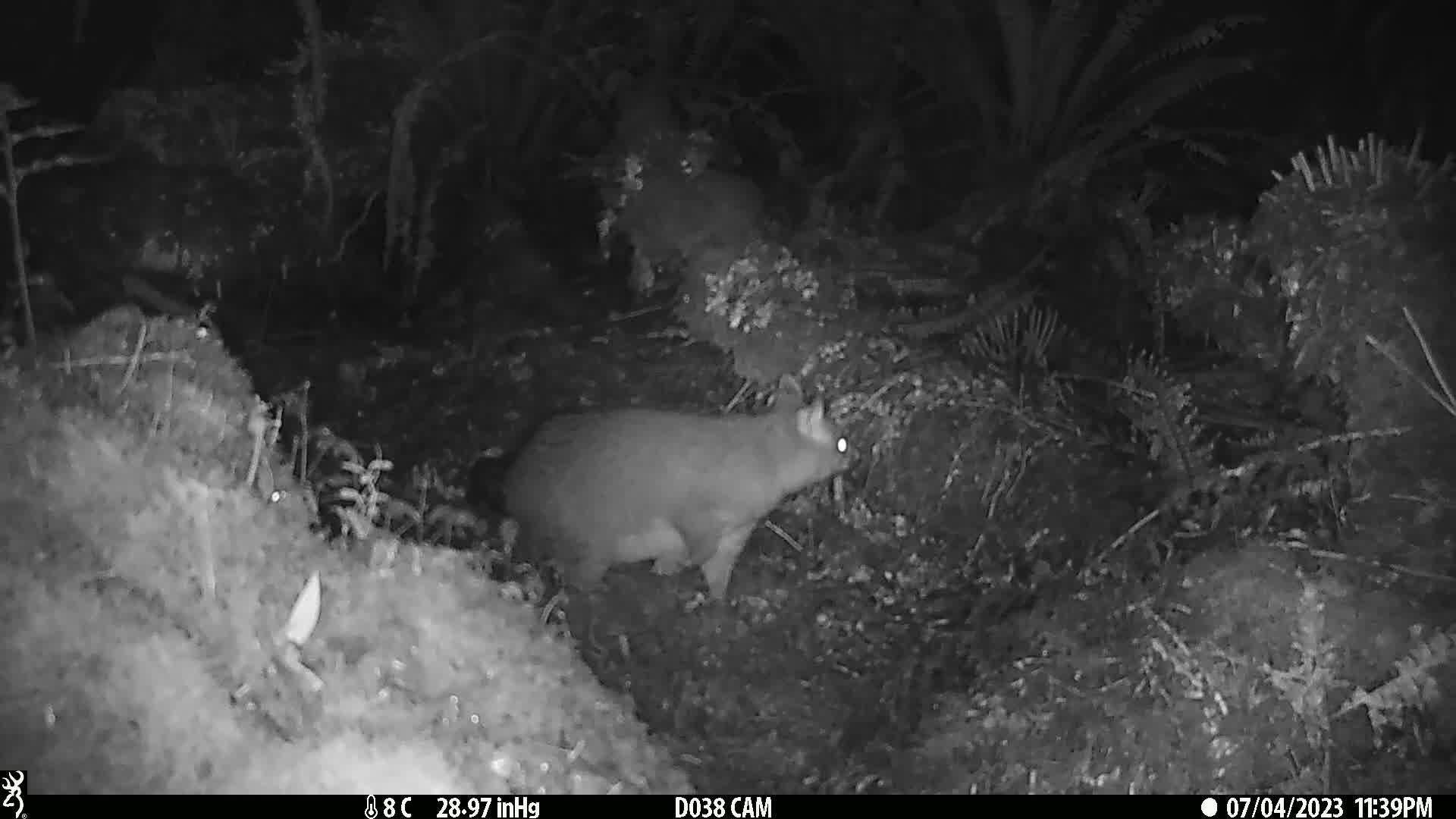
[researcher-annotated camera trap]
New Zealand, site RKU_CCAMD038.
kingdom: Animalia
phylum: Chordata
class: Mammalia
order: Diprotodontia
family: Phalangeridae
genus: Trichosurus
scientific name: Trichosurus vulpecula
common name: common brushtail possum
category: possum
Possum (common brushtail possum) (Trichosurus vulpecula).